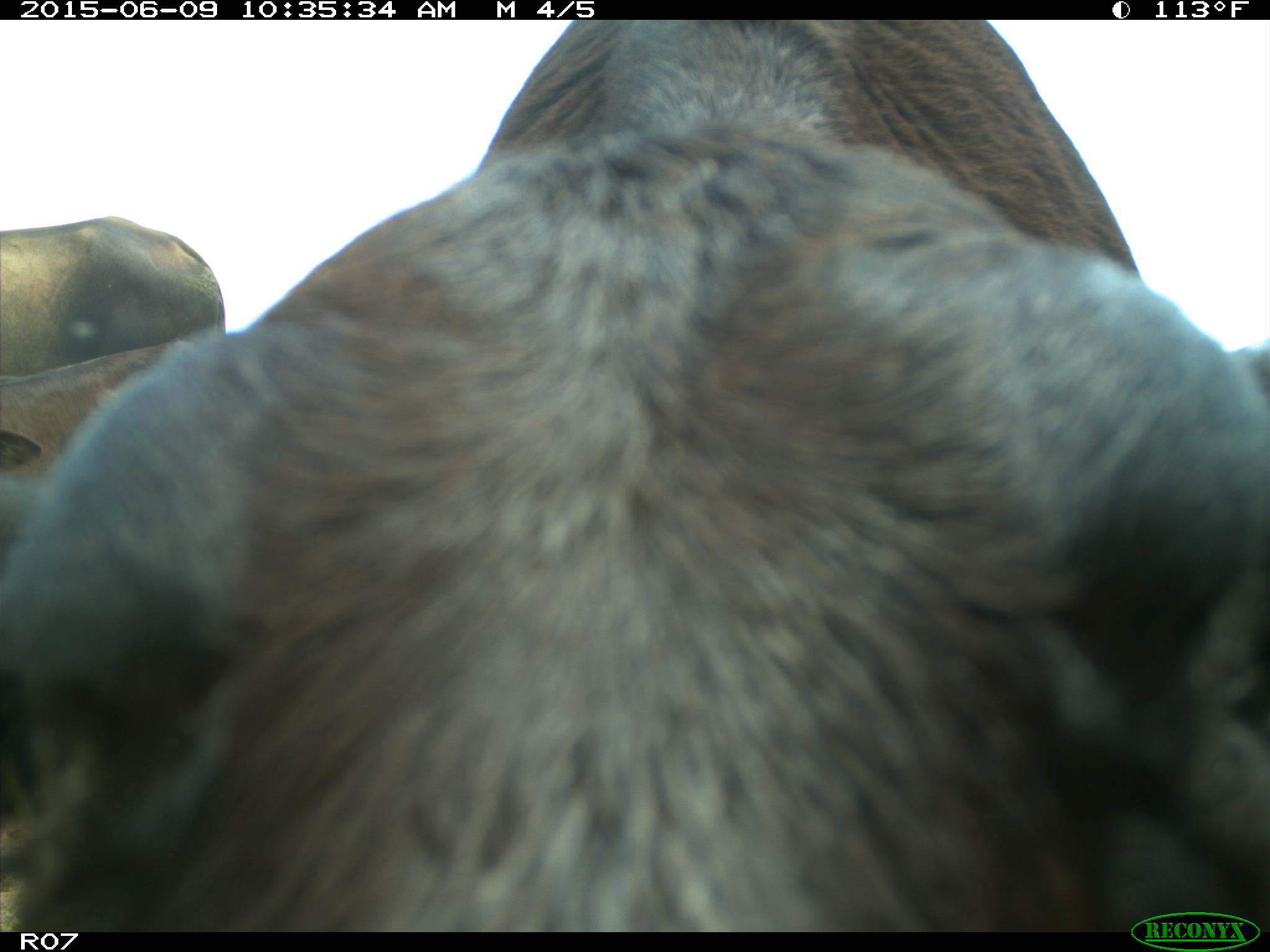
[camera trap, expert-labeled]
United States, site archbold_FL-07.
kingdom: Animalia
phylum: Chordata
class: Mammalia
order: Artiodactyla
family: Bovidae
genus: Bos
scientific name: Bos taurus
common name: domestic cow